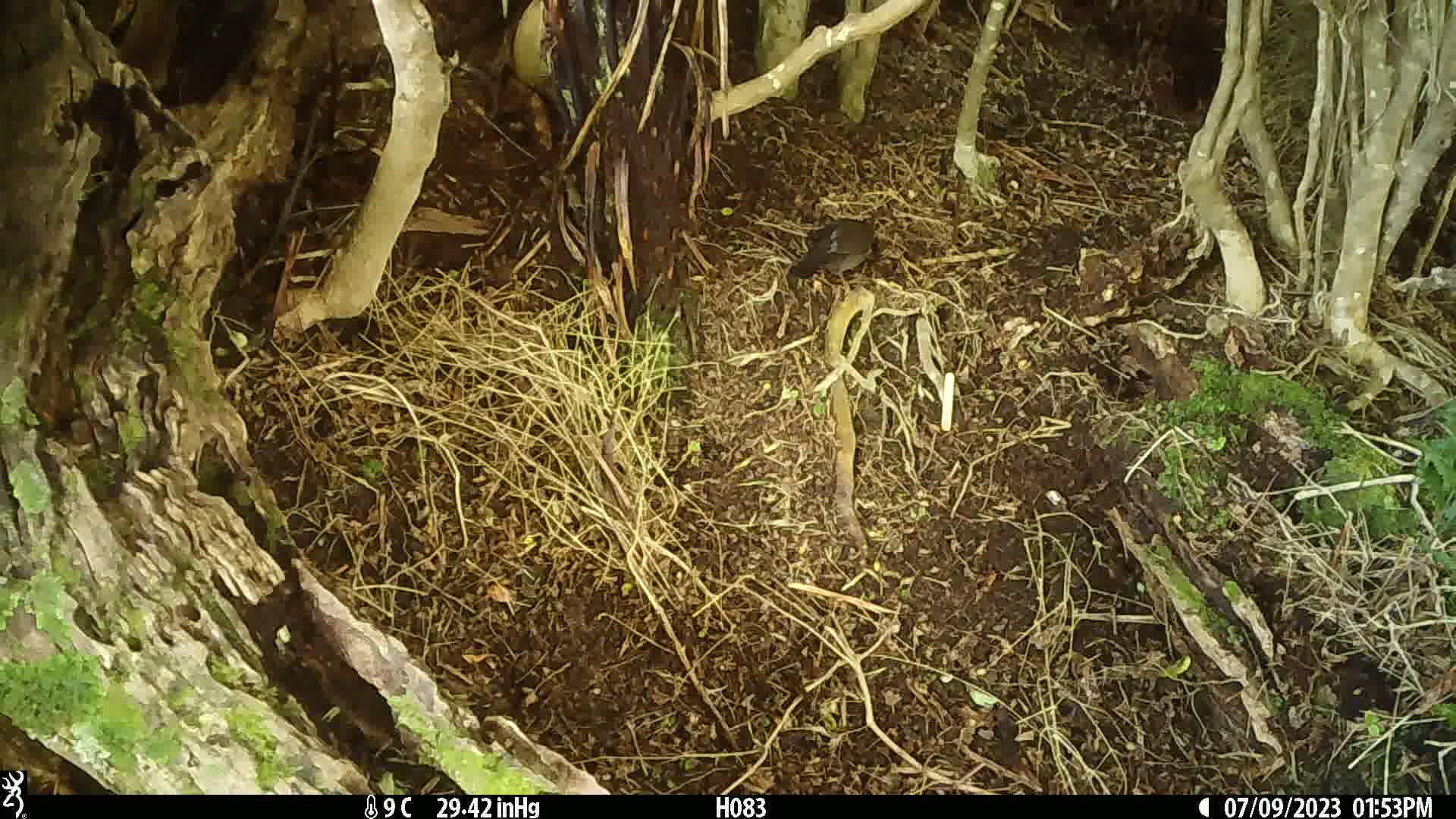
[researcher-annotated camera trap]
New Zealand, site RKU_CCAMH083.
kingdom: Animalia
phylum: Chordata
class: Aves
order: Passeriformes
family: Turdidae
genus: Turdus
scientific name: Turdus merula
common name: eurasian blackbird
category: blackbird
Blackbird (eurasian blackbird) (Turdus merula).